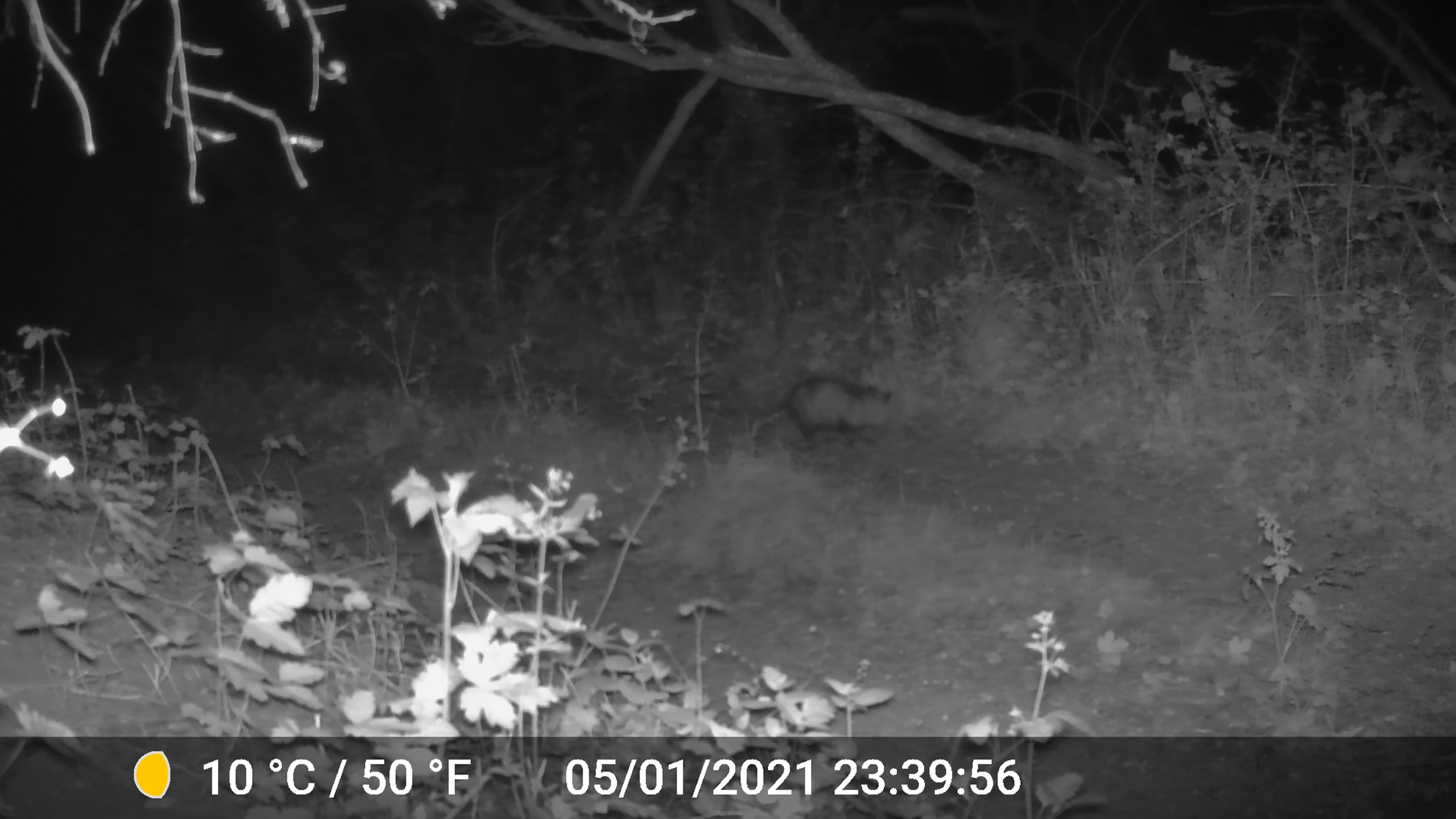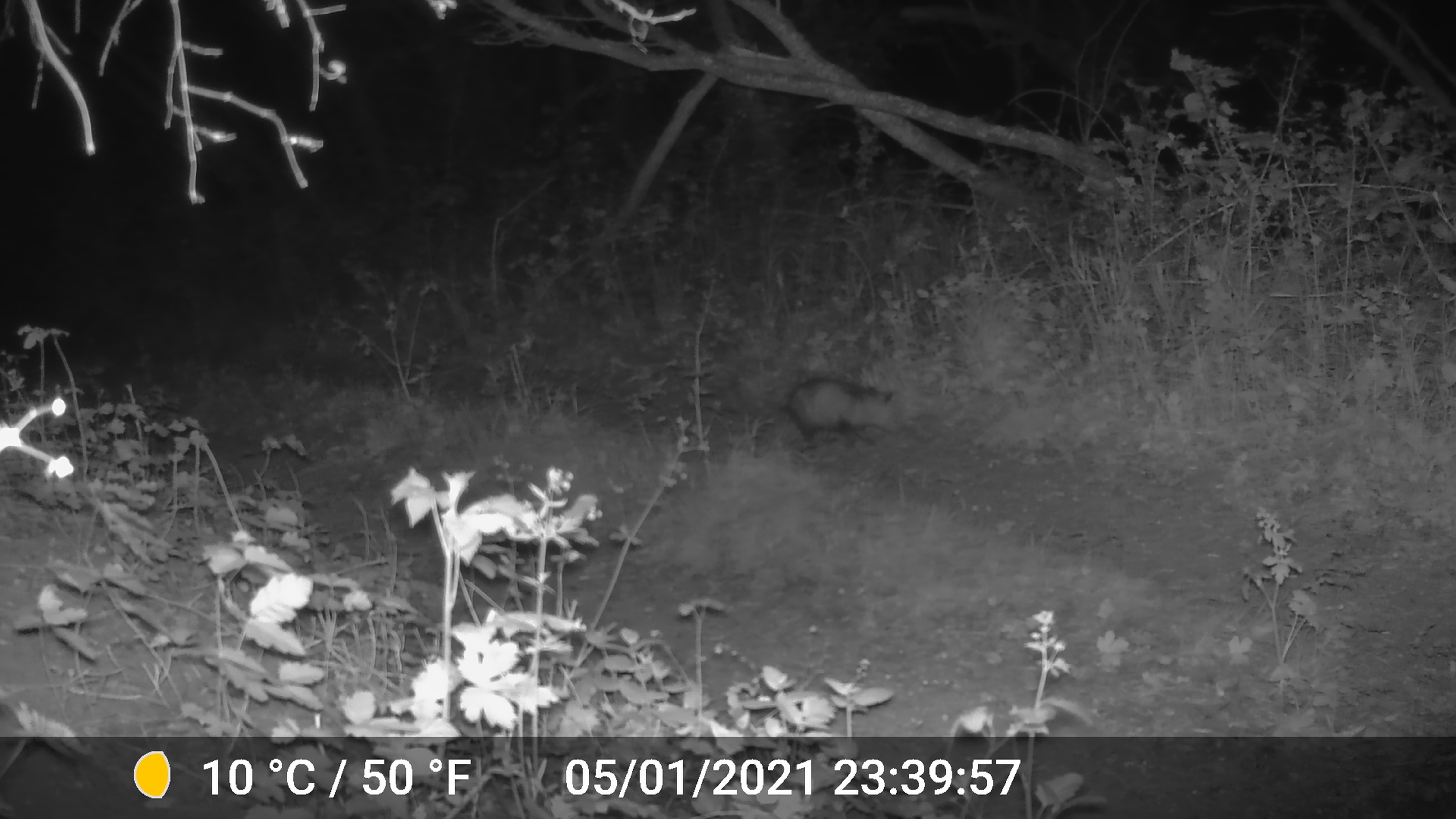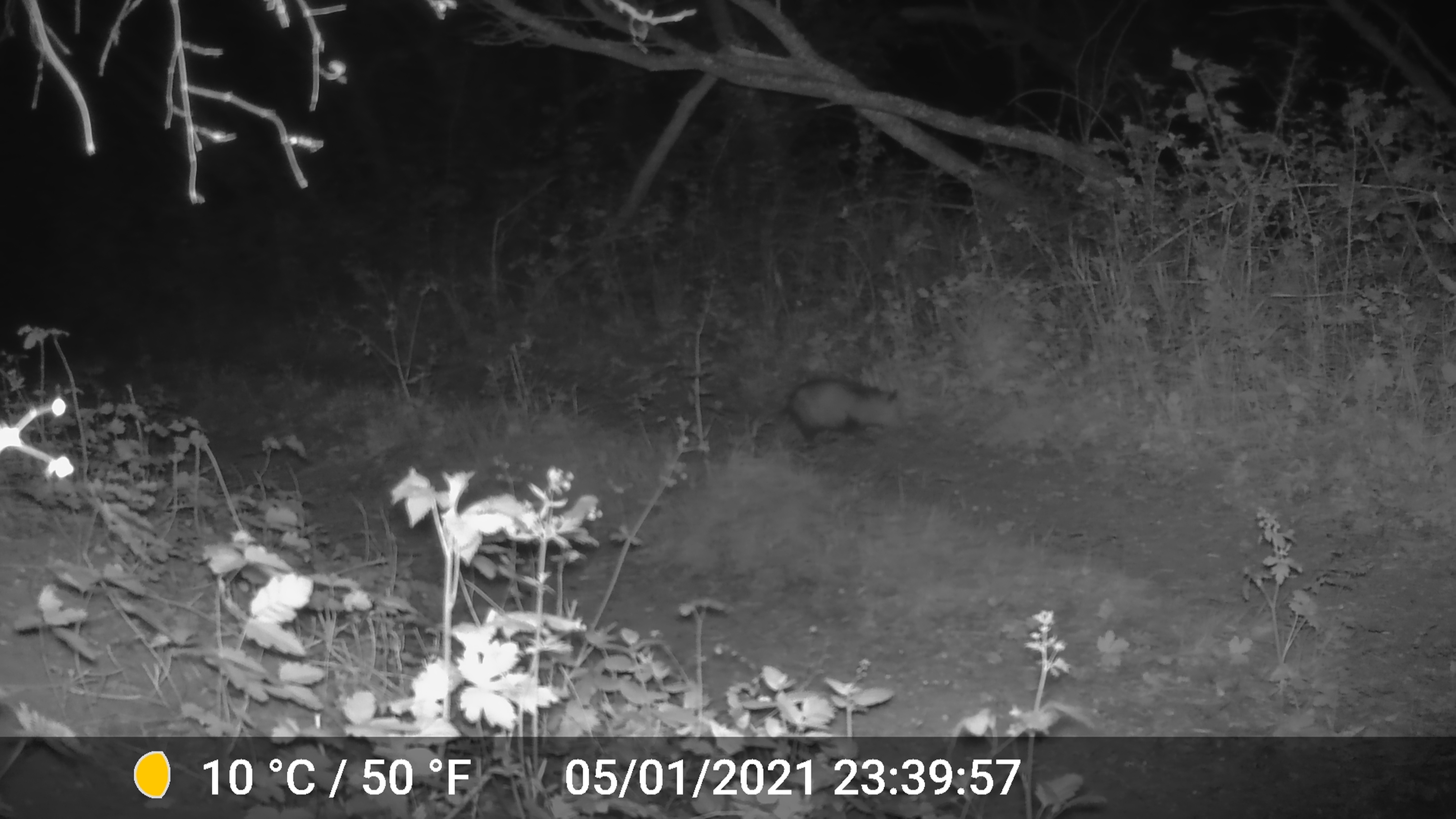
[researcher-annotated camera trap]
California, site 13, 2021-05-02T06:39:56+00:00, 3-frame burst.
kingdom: Animalia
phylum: Chordata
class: Mammalia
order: Didelphimorphia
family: Didelphidae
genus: Didelphis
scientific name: Didelphis virginiana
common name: virginia opossum